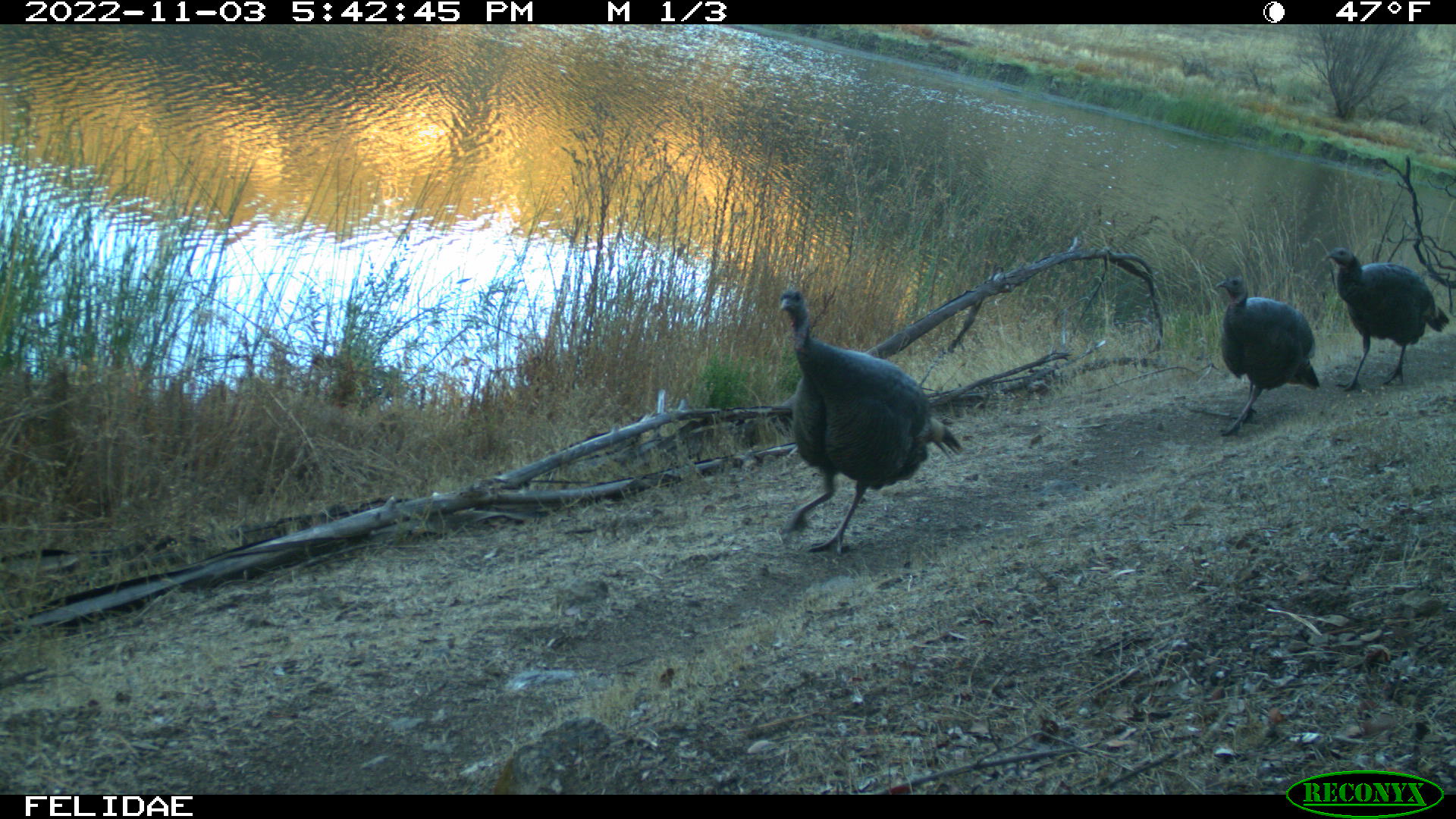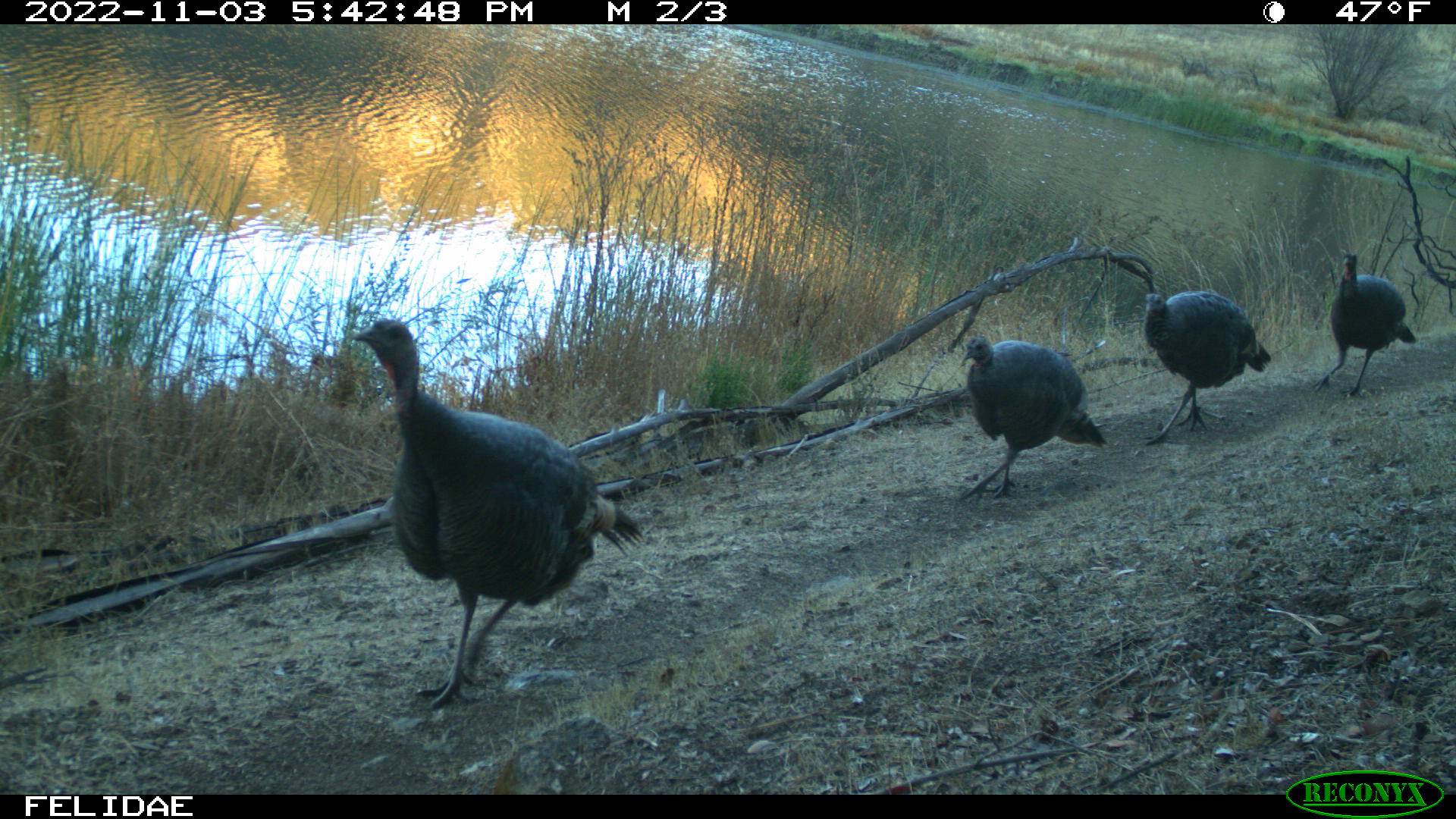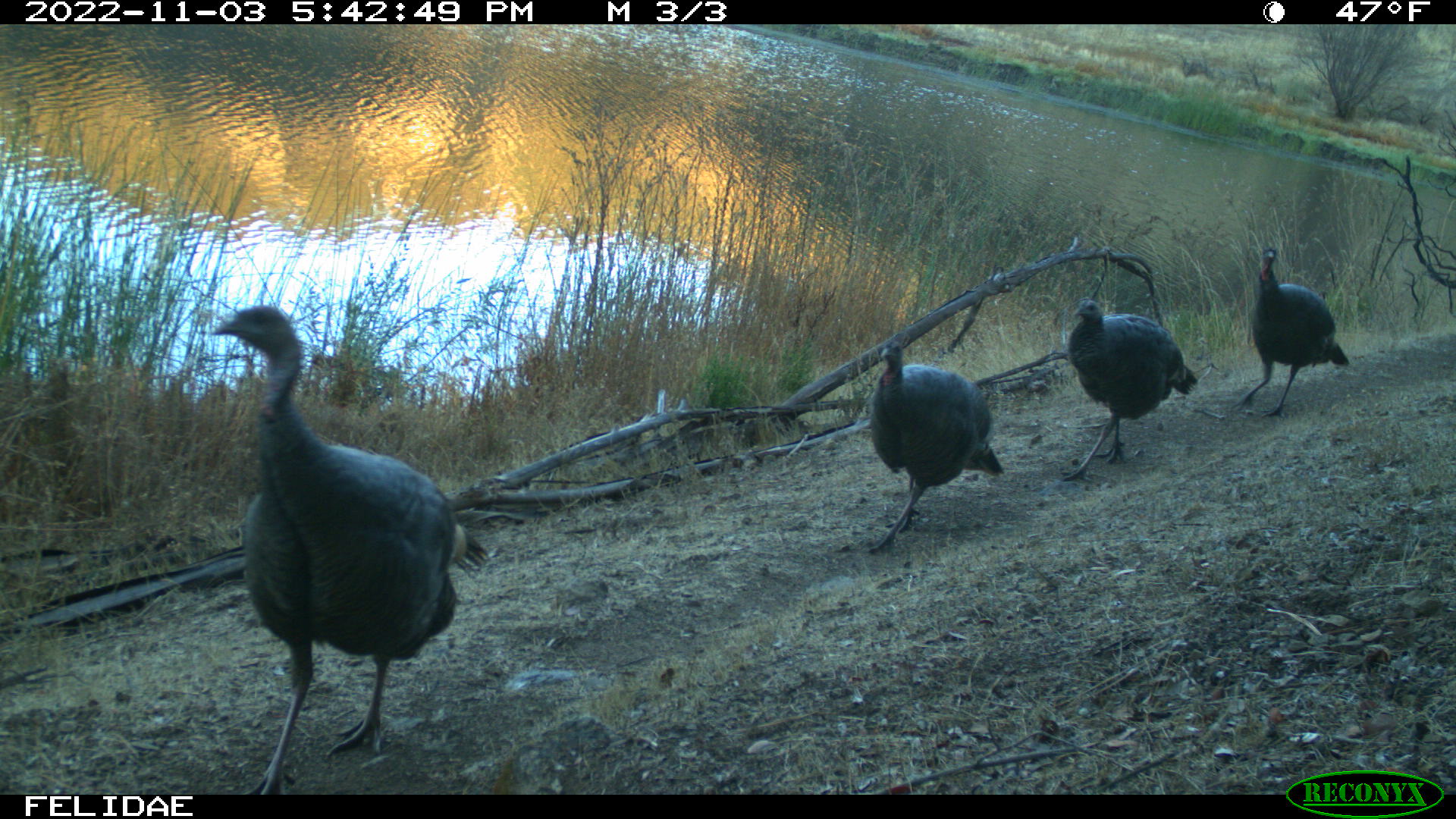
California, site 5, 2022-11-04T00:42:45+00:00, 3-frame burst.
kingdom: Animalia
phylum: Chordata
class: Aves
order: Galliformes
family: Phasianidae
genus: Meleagris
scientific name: Meleagris gallopavo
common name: turkey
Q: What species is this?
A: Turkey (Meleagris gallopavo).